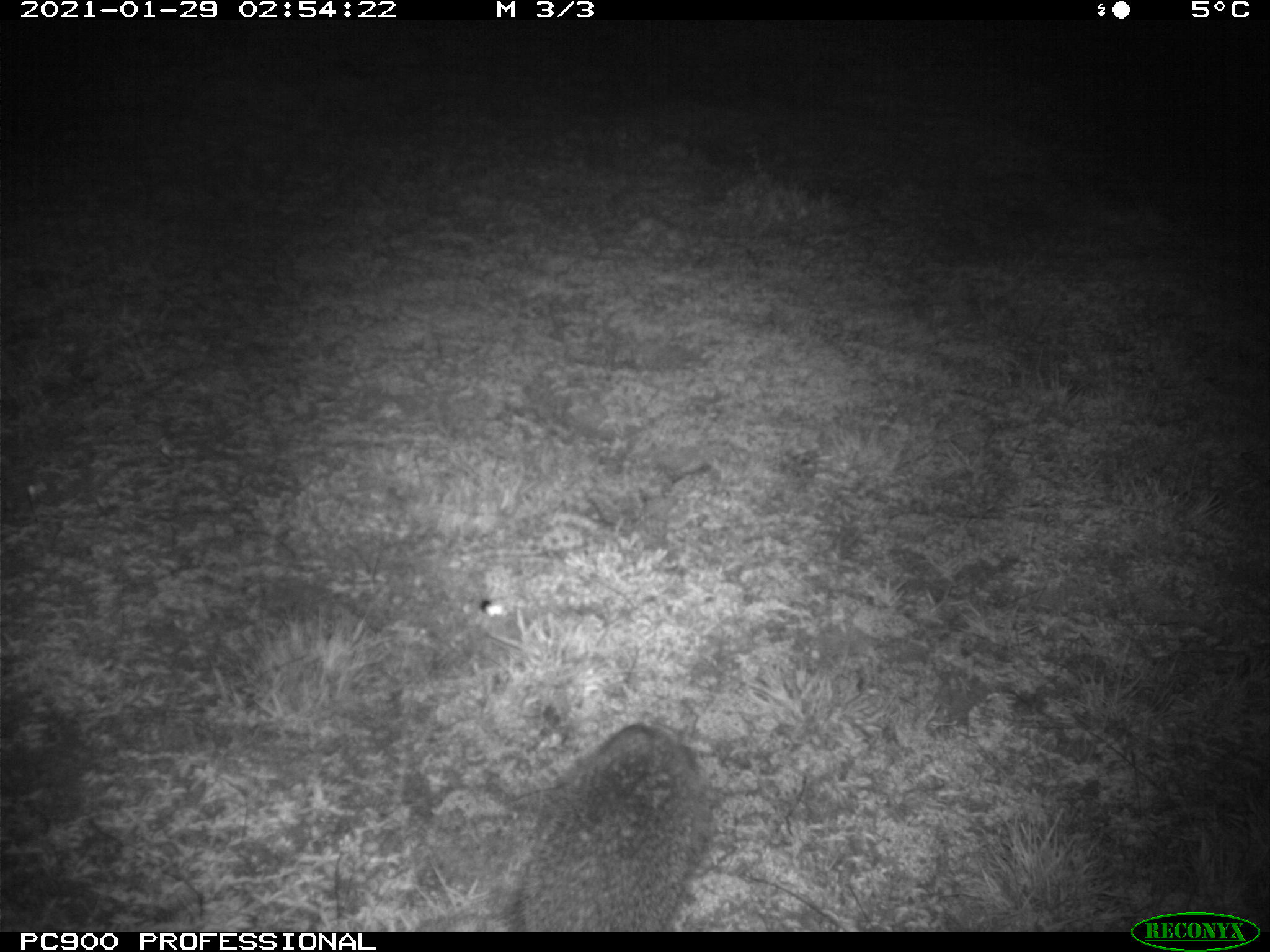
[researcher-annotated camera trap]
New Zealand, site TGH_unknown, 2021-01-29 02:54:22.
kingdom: Animalia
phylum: Chordata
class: Mammalia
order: Eulipotyphla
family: Erinaceidae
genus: Erinaceus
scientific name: Erinaceus europaeus europaeus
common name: european hedgehog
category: hedgehog